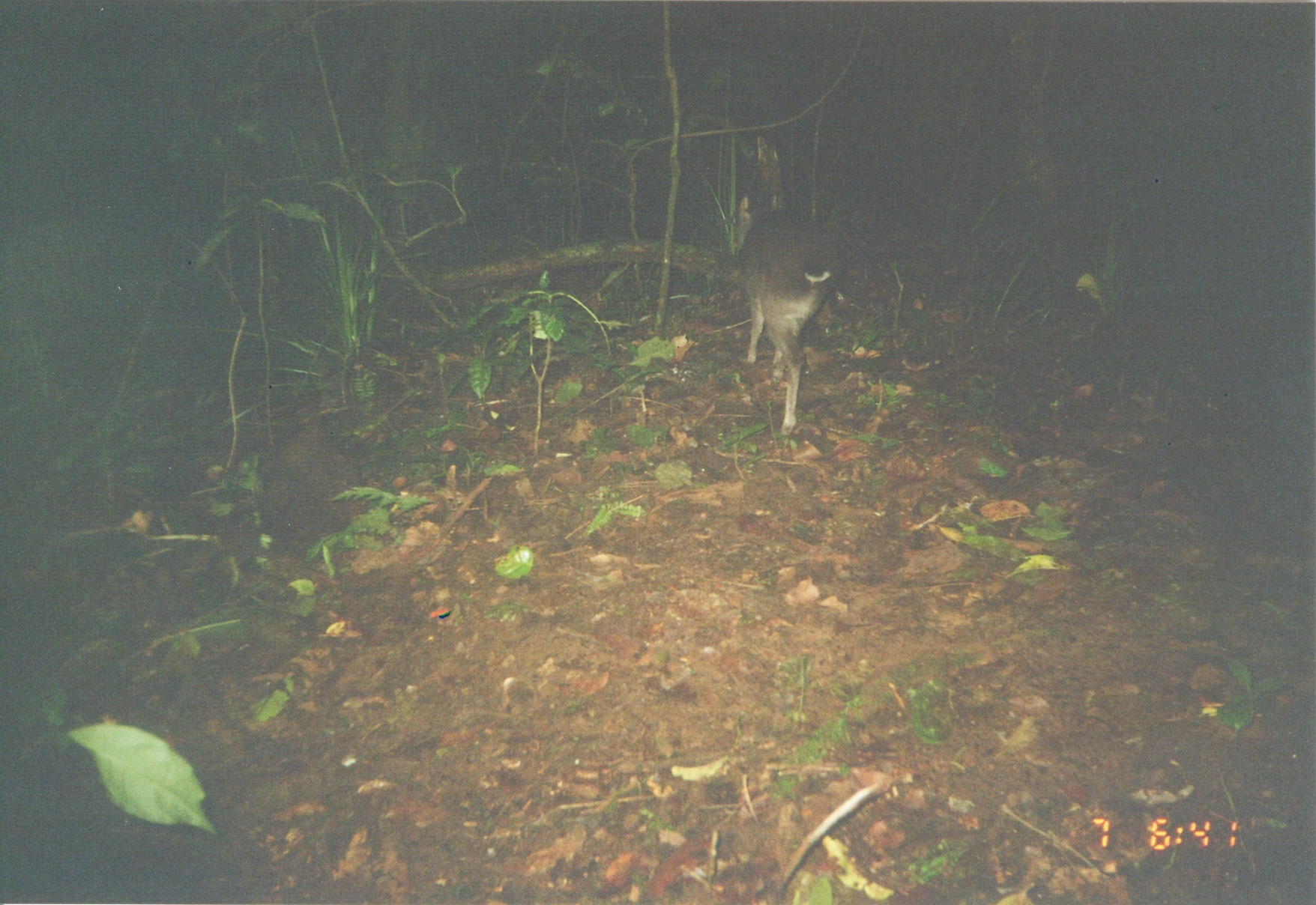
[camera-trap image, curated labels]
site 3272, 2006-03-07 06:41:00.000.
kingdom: Animalia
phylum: Chordata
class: Mammalia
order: Artiodactyla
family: Bovidae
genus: Philantomba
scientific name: Philantomba monticola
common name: blue duiker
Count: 1.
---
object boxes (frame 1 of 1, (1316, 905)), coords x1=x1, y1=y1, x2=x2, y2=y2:
philantomba monticola: x1=732, y1=181, x2=840, y2=436